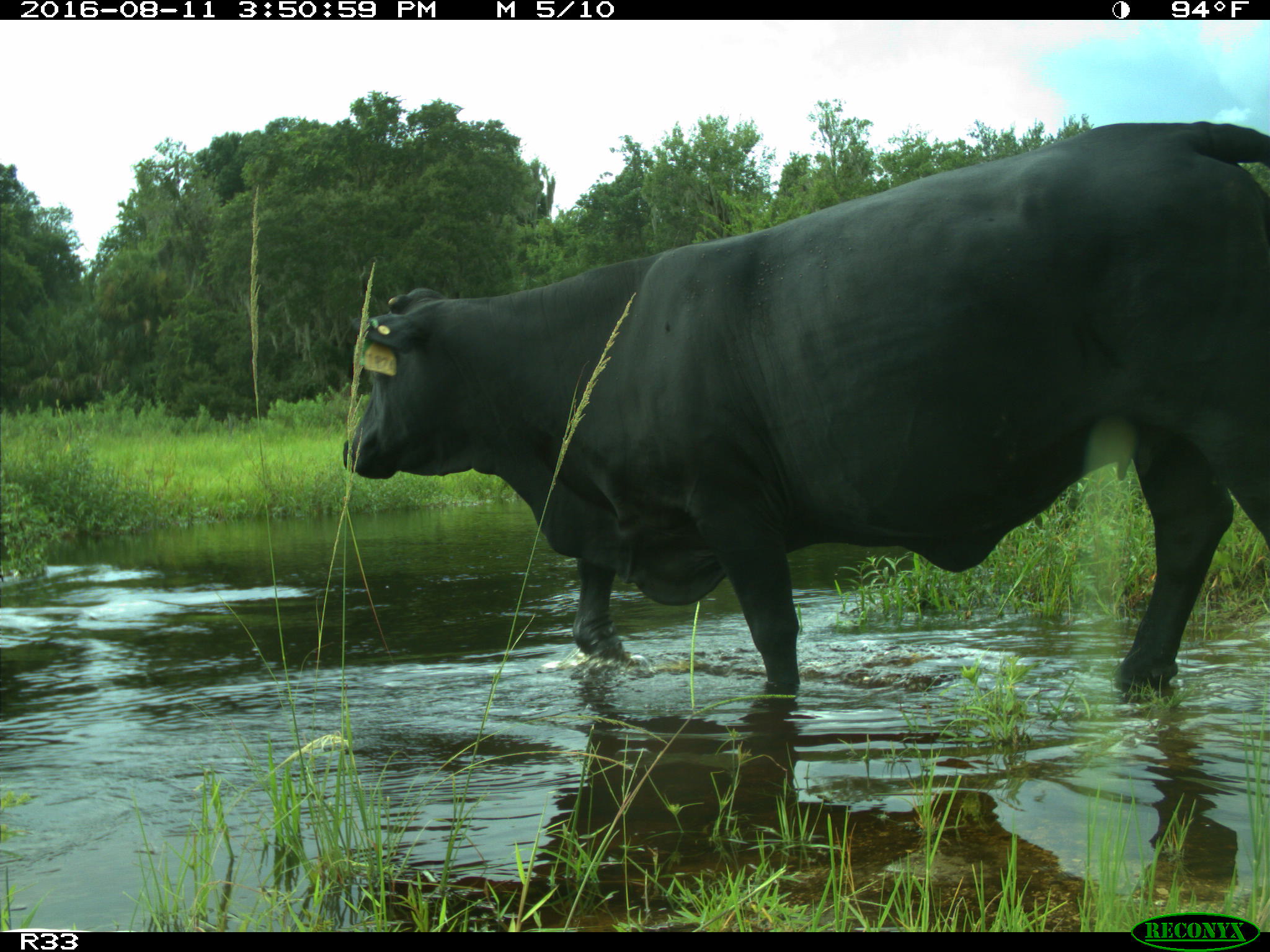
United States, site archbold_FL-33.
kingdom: Animalia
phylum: Chordata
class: Mammalia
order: Artiodactyla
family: Bovidae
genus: Bos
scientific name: Bos taurus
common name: domestic cow